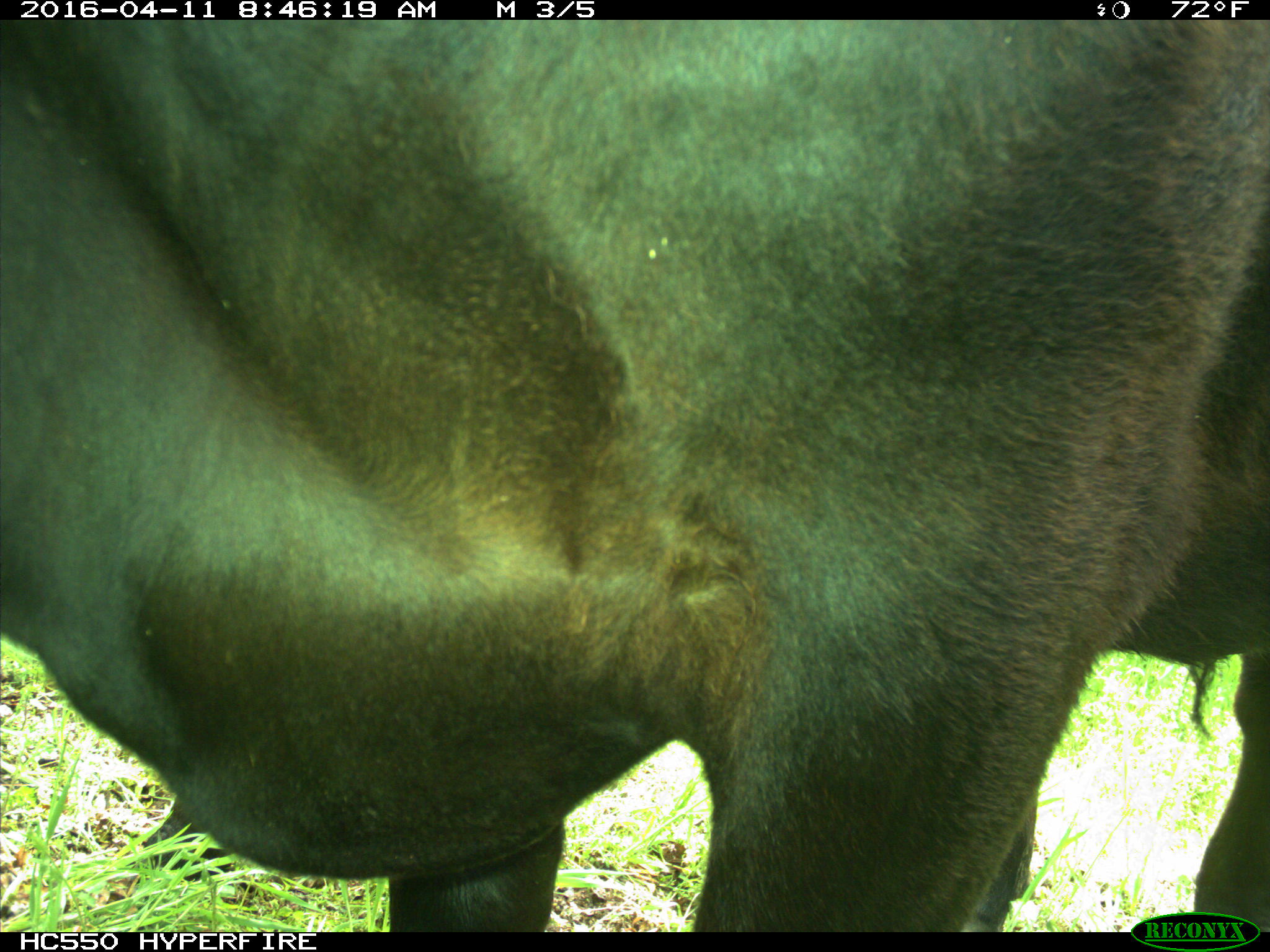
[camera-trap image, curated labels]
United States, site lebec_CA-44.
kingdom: Animalia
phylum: Chordata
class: Mammalia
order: Artiodactyla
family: Bovidae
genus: Bos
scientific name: Bos taurus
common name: domestic cow